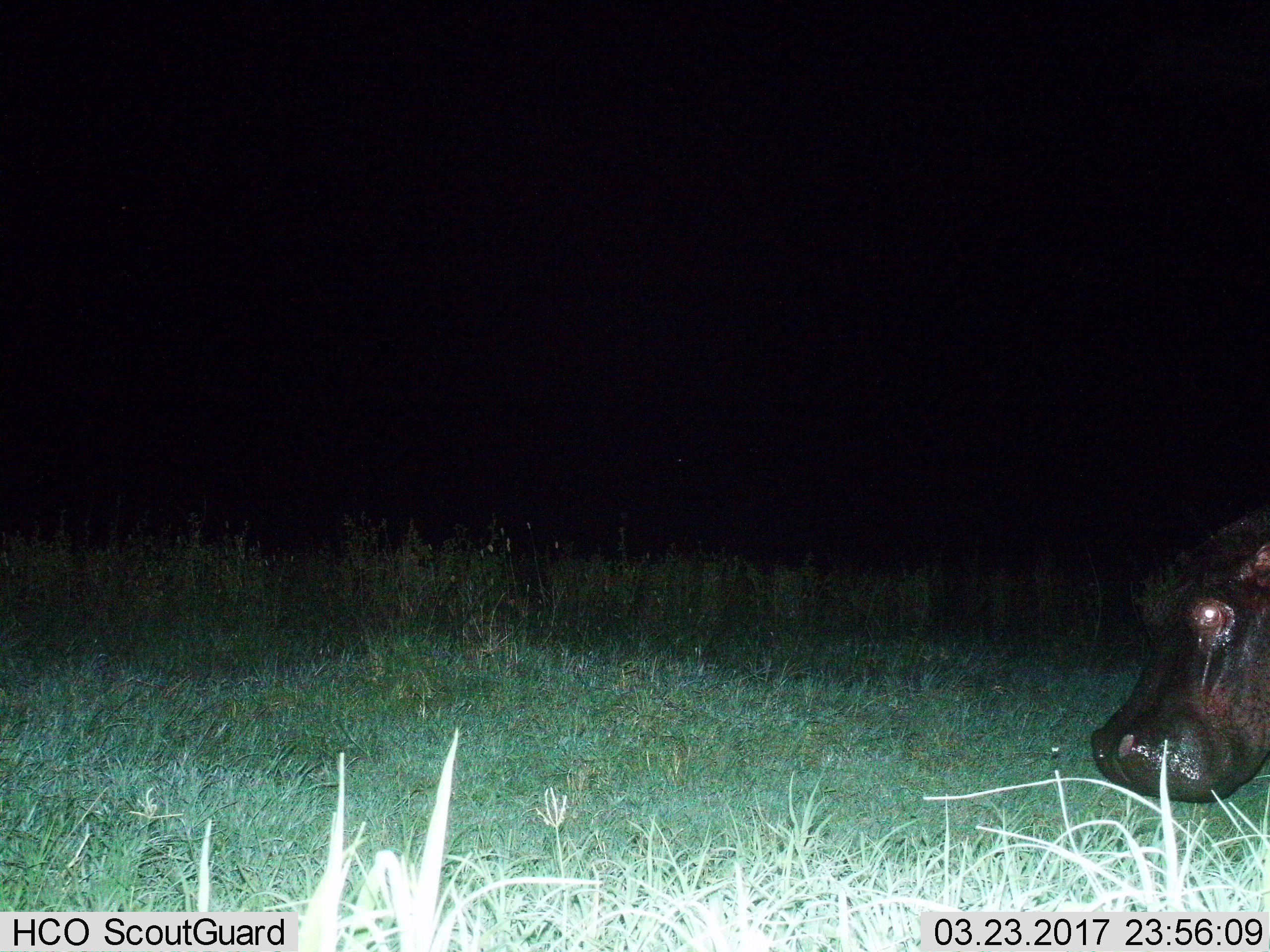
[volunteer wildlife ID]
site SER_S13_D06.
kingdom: Animalia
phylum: Chordata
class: Mammalia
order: Artiodactyla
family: Hippopotamidae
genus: Hippopotamus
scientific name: Hippopotamus amphibius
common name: hippopotamus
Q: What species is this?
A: Hippopotamus (Hippopotamus amphibius).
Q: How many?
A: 1.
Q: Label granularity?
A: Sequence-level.